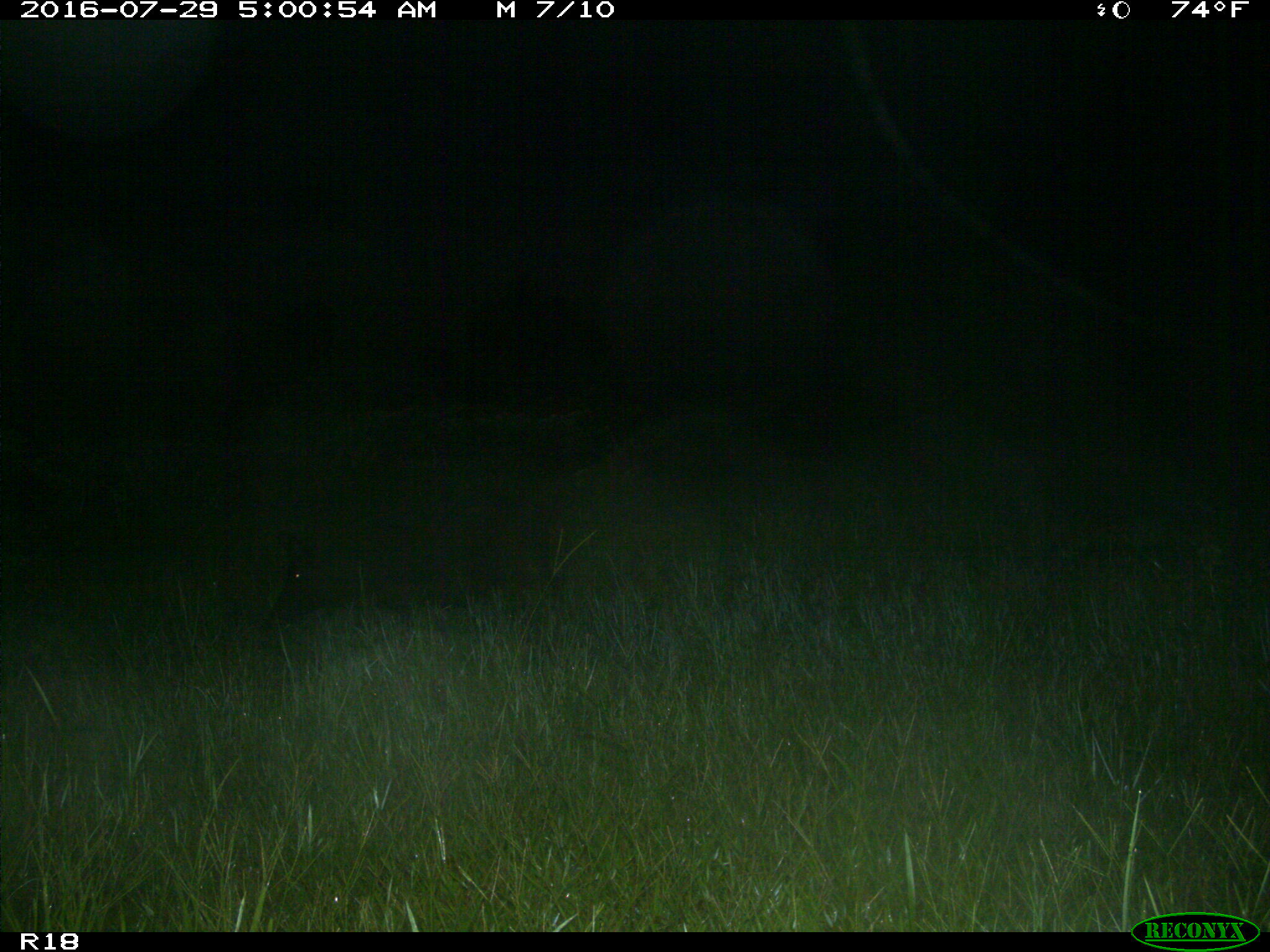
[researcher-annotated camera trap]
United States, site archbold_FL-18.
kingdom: Animalia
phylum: Chordata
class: Mammalia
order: Artiodactyla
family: Suidae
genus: Sus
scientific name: Sus scrofa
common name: wild boar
Sus scrofa (wild boar).